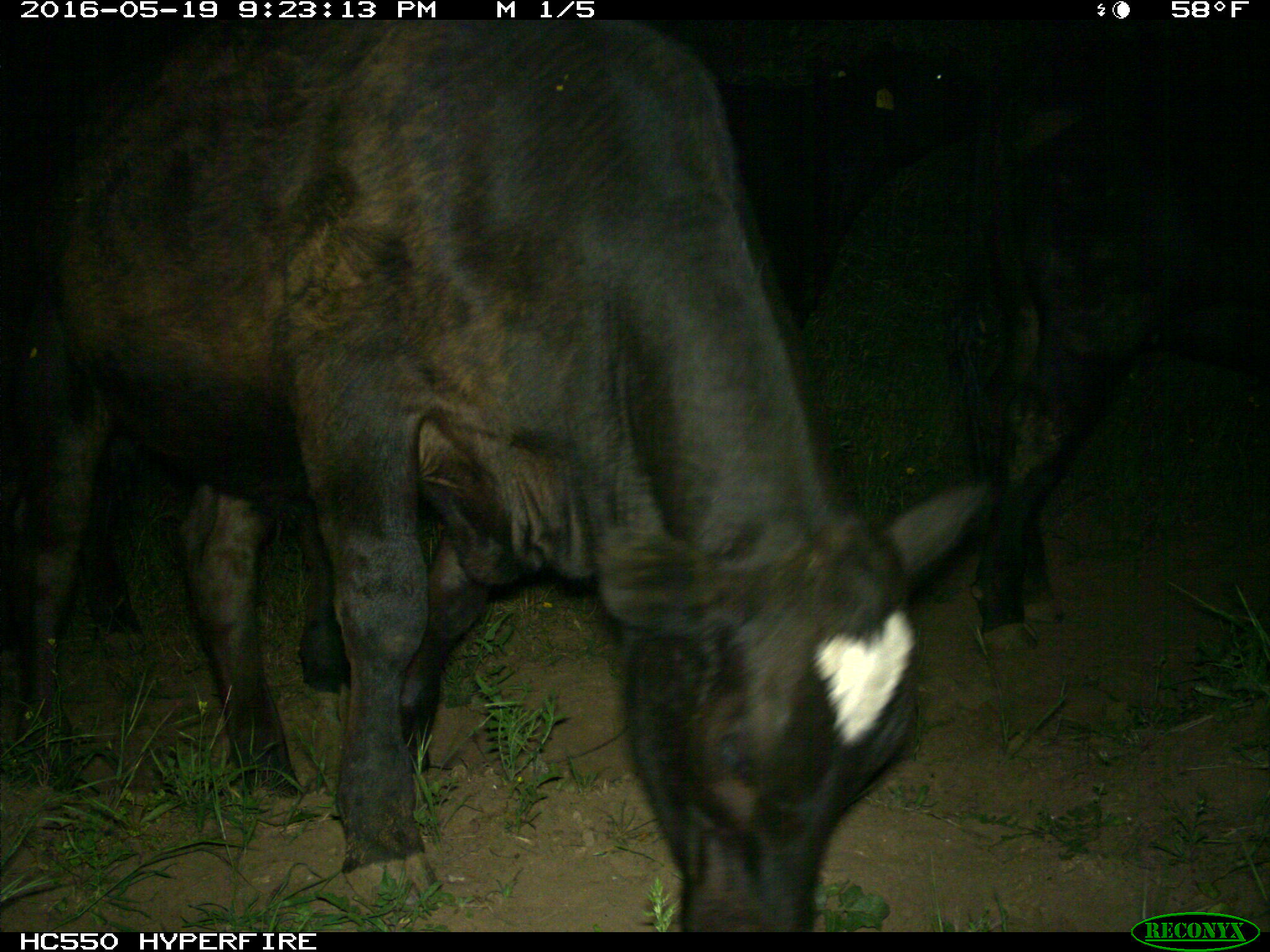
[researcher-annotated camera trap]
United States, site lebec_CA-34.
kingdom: Animalia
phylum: Chordata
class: Mammalia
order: Artiodactyla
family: Bovidae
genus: Bos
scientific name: Bos taurus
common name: domestic cow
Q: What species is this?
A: Bos taurus (domestic cow).